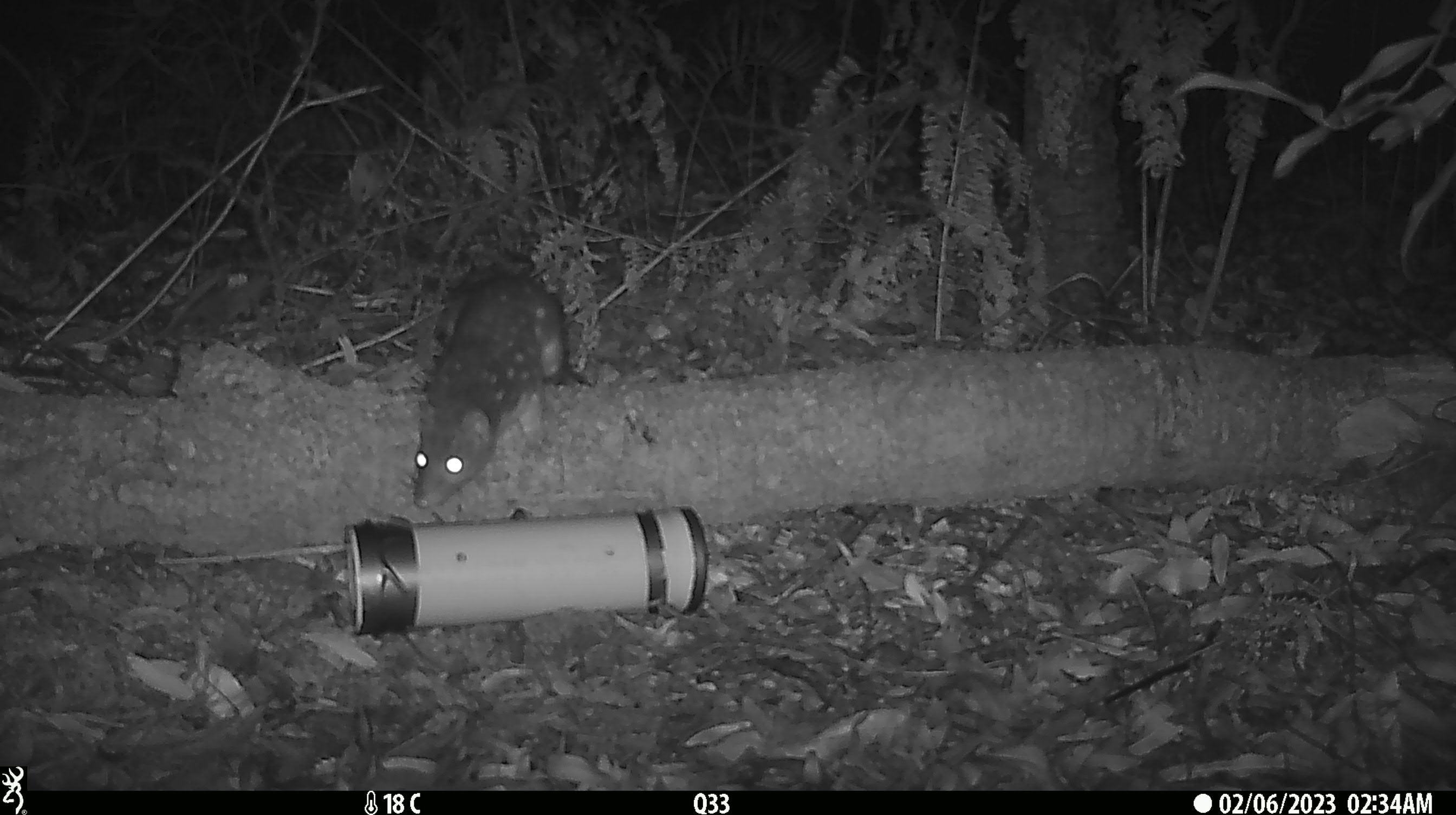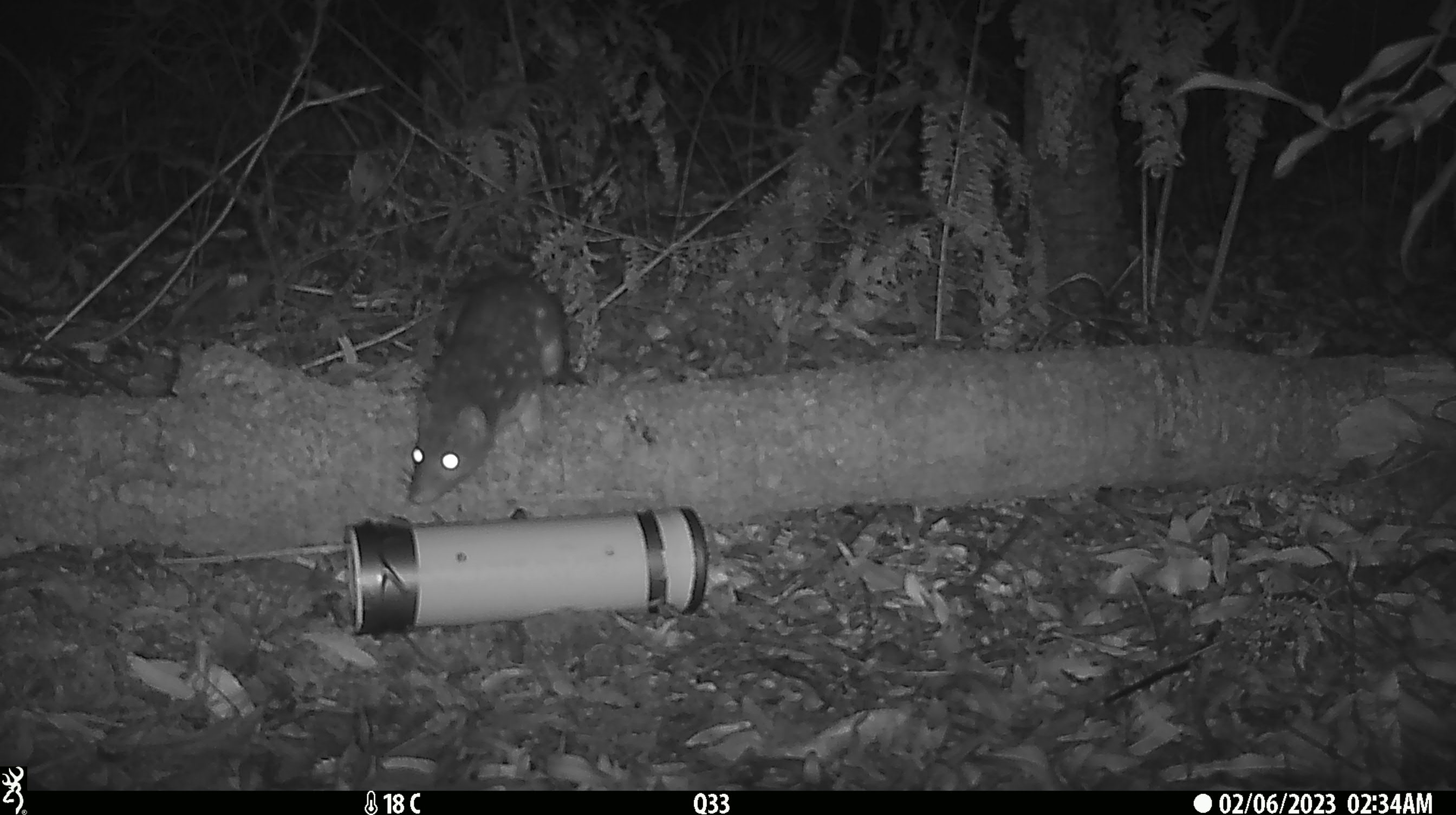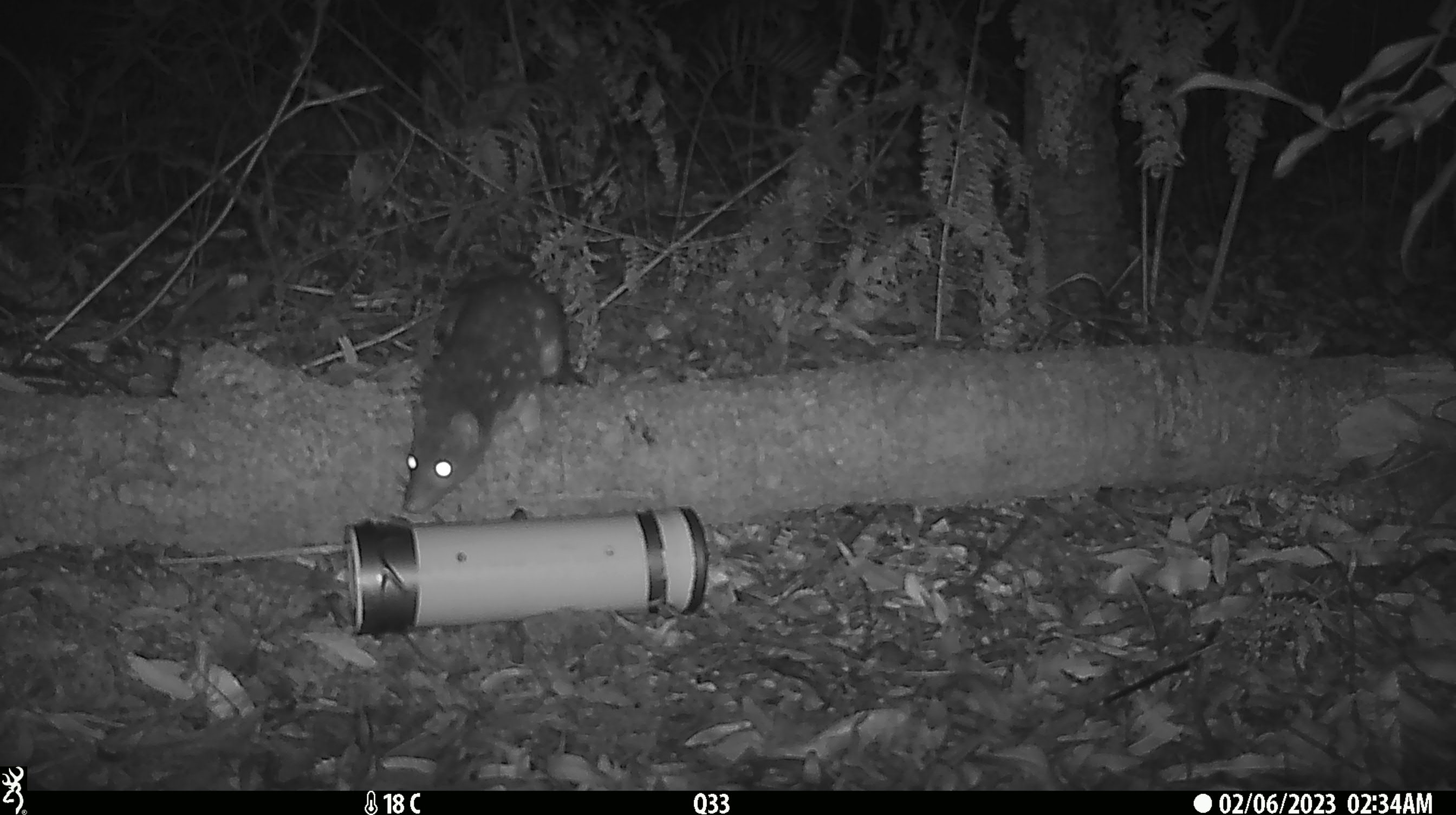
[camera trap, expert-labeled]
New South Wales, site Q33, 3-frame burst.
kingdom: Animalia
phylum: Chordata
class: Mammalia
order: Dasyuromorphia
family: Dasyuridae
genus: Dasyurus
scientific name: Dasyurus maculatus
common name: spotted-tailed quoll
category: quoll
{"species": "quoll (spotted-tailed quoll) (Dasyurus maculatus)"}